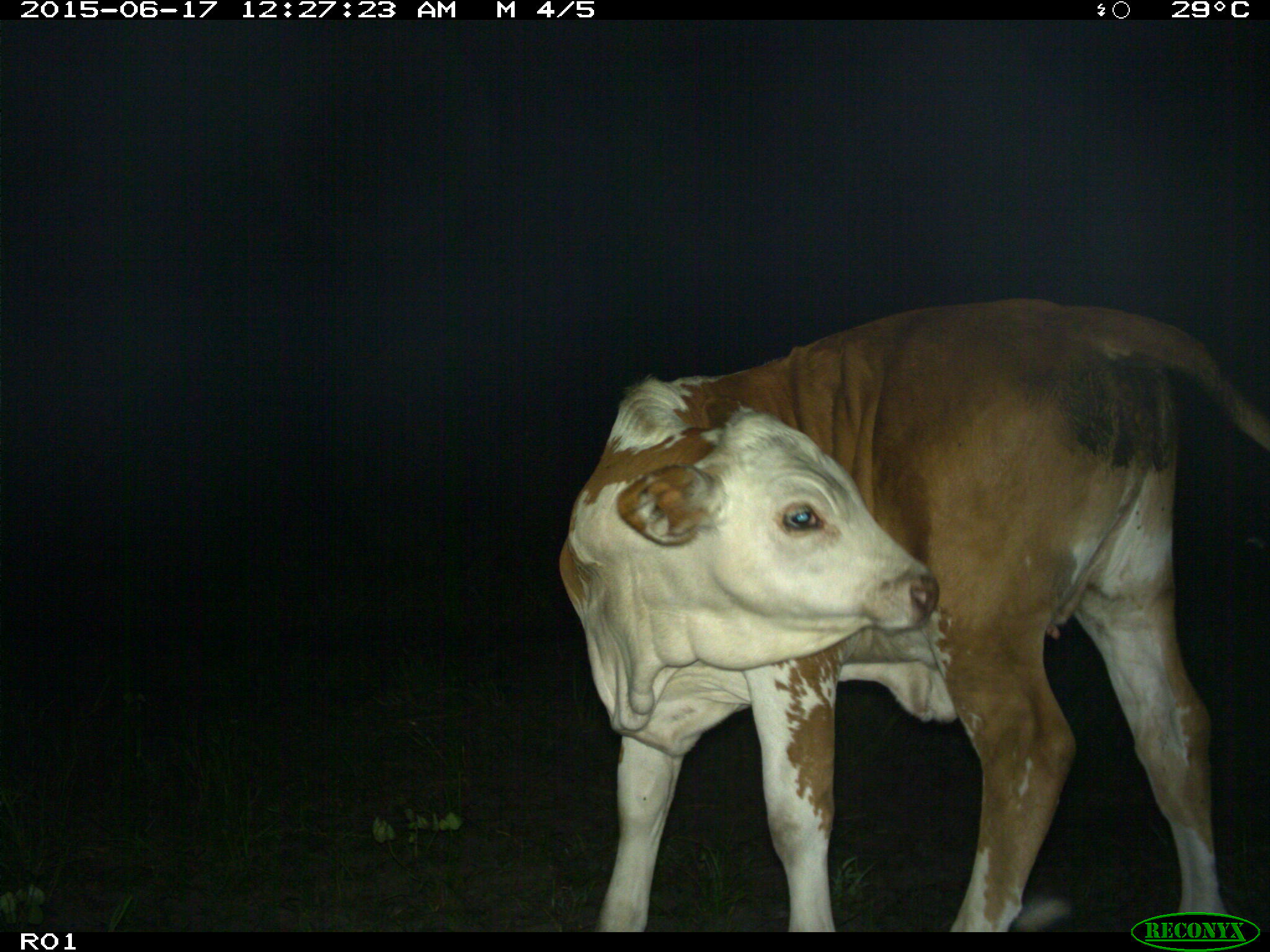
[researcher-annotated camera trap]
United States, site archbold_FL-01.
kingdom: Animalia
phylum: Chordata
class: Mammalia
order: Artiodactyla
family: Bovidae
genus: Bos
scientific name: Bos taurus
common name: domestic cow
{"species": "Bos taurus (domestic cow)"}